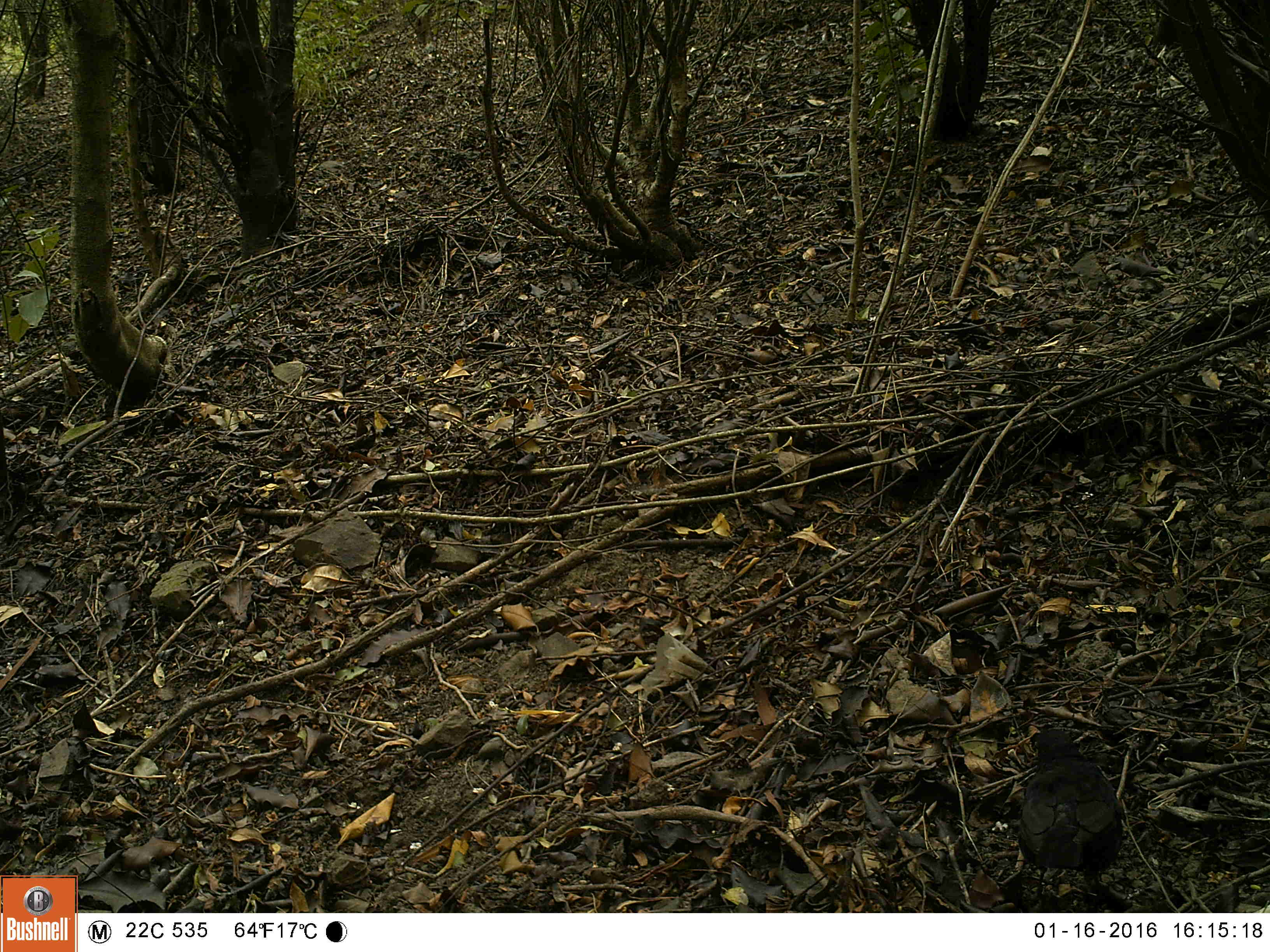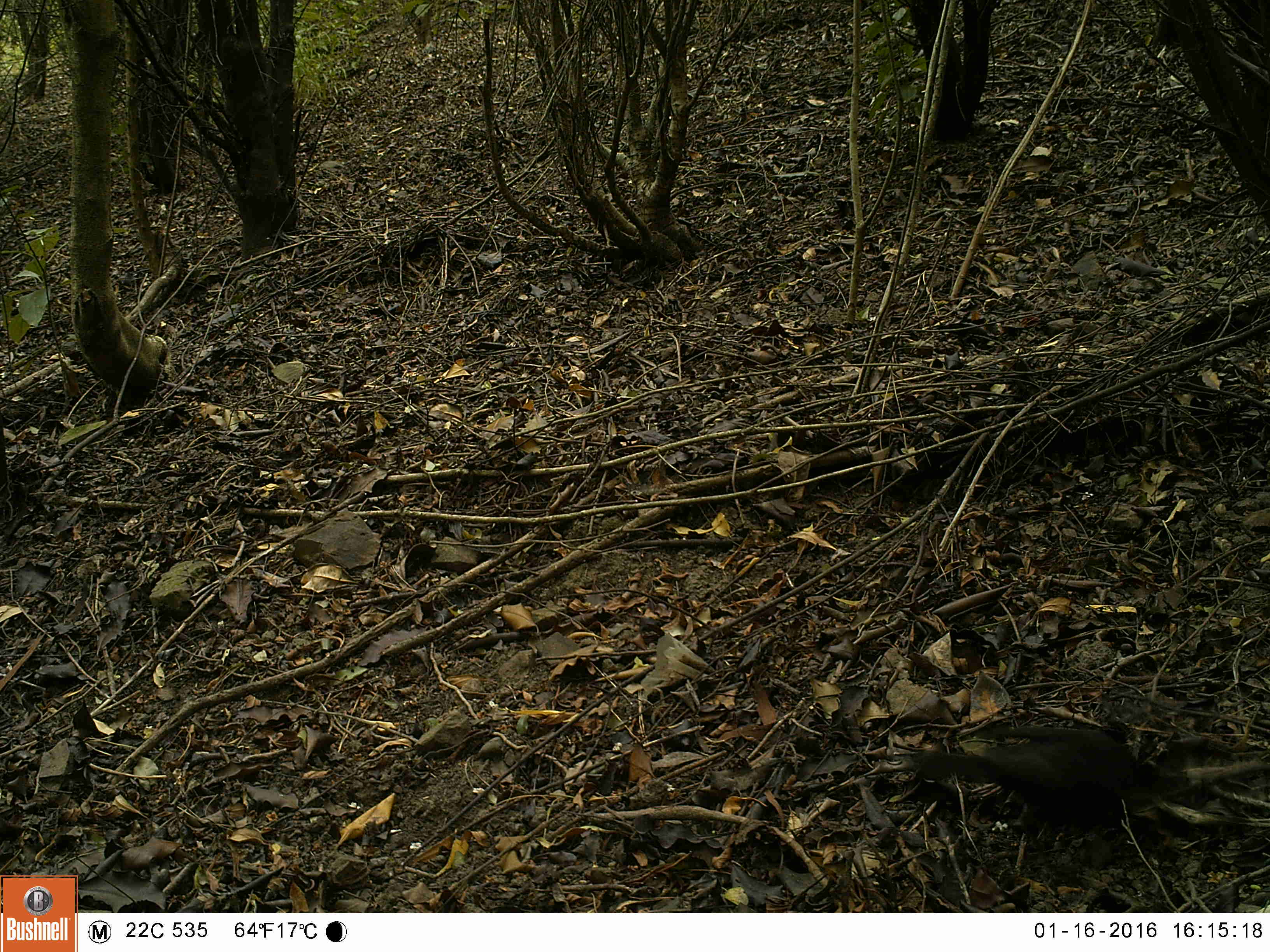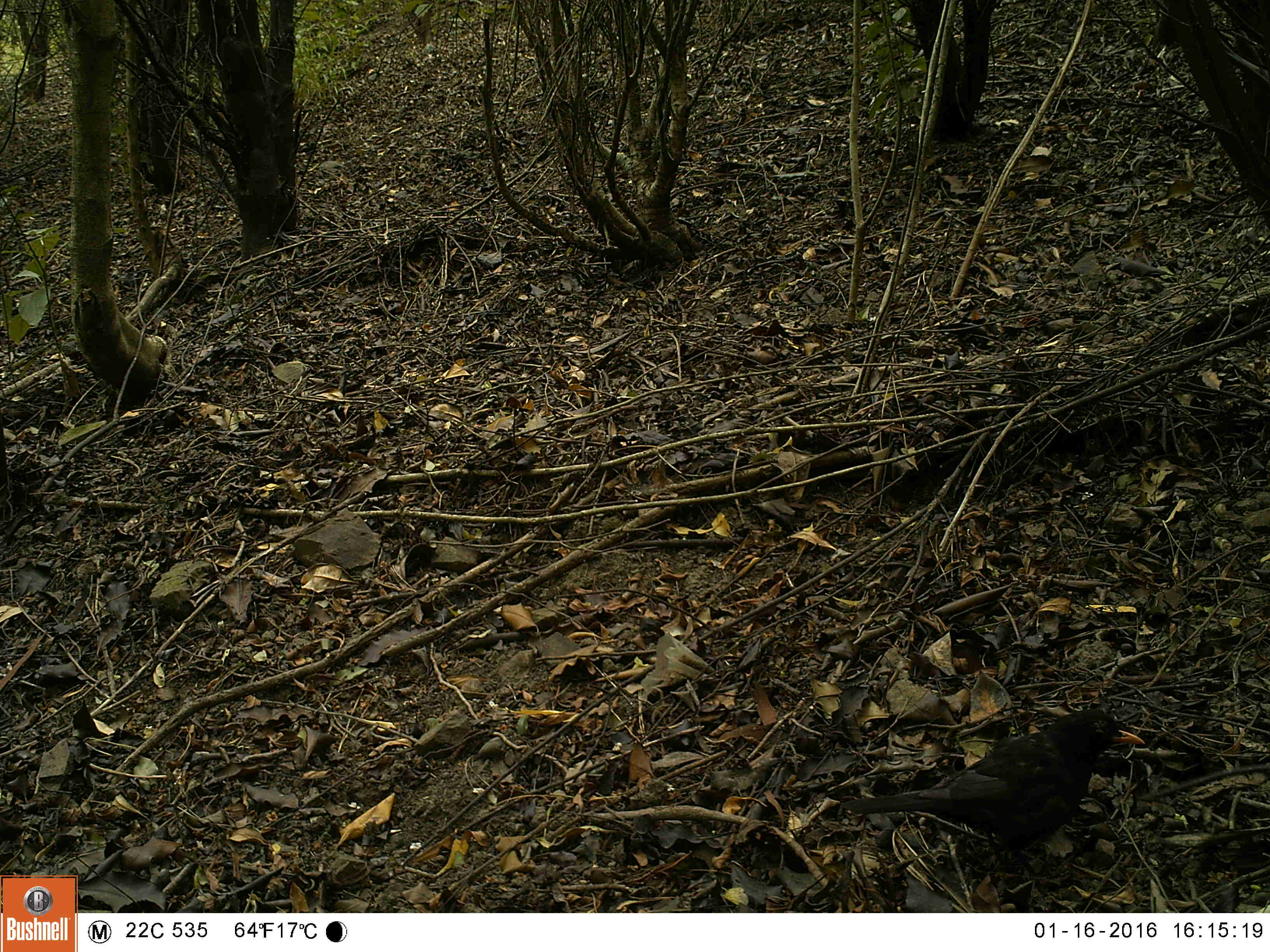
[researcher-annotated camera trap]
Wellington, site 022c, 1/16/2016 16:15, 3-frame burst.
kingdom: Animalia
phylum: Chordata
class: Aves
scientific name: Aves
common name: bird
Bird (Aves).